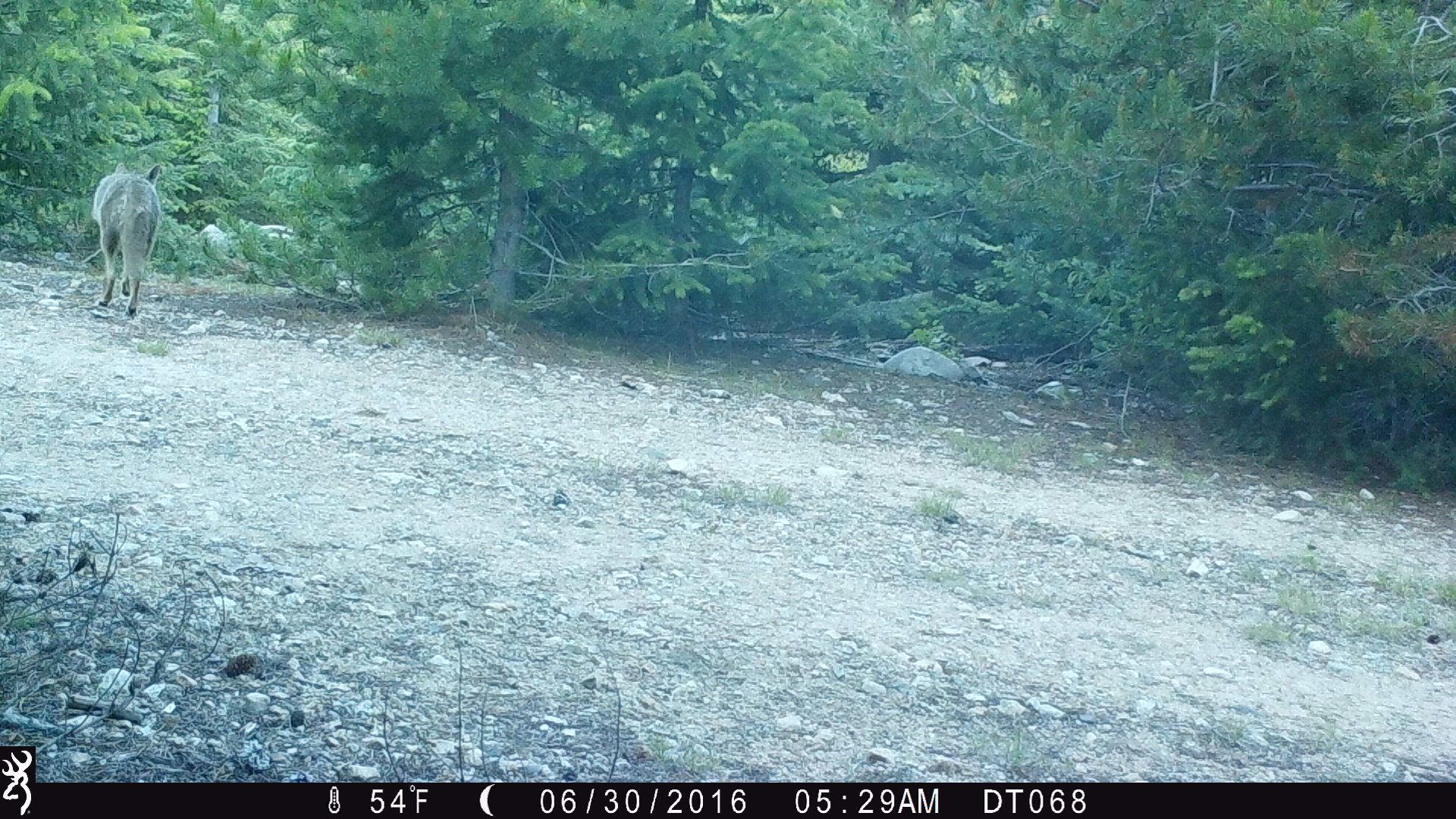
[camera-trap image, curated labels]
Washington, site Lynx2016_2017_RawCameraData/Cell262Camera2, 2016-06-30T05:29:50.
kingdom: Animalia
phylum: Chordata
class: Mammalia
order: Carnivora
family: Canidae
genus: Canis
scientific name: Canis latrans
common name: coyote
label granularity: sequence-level